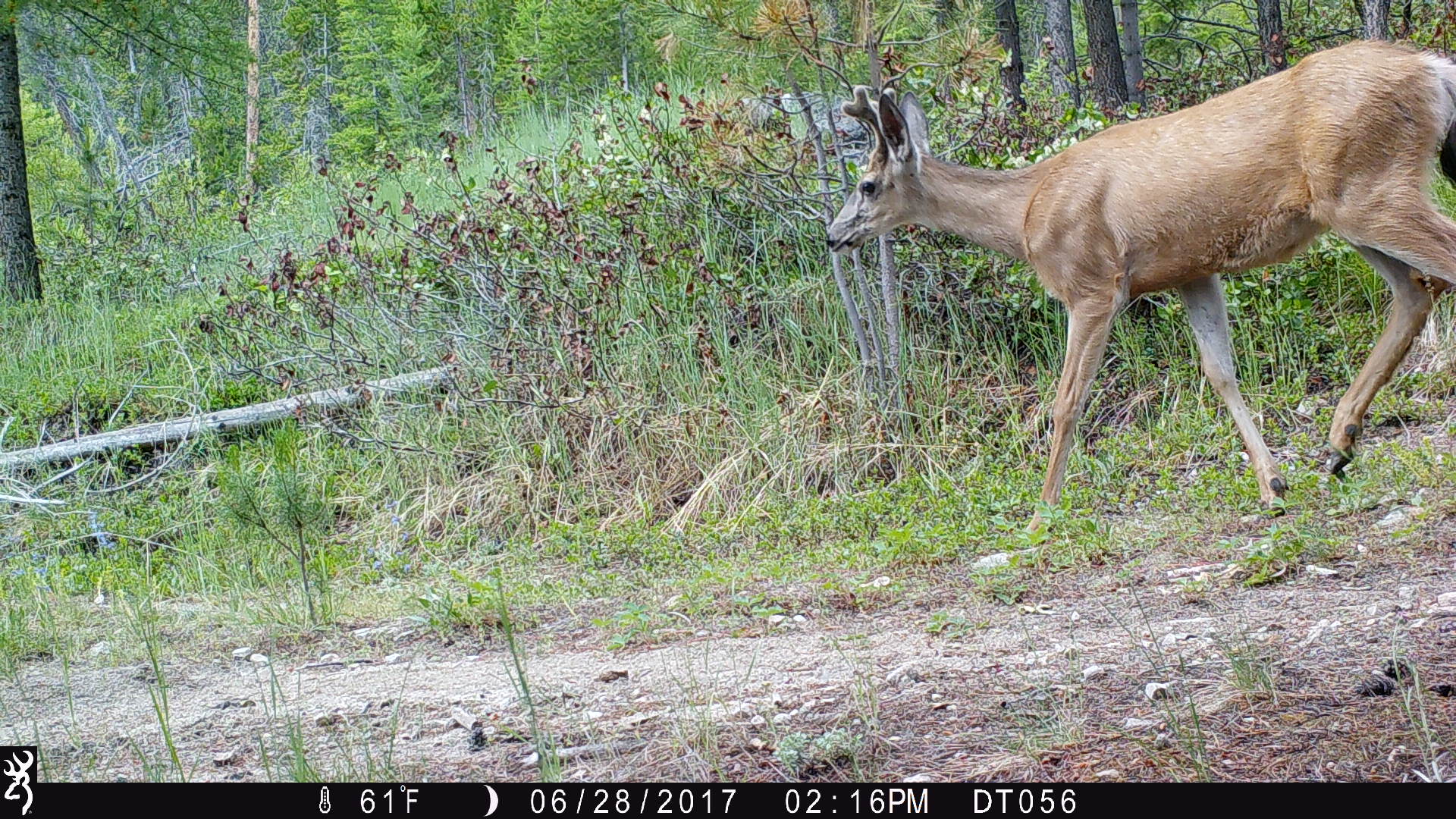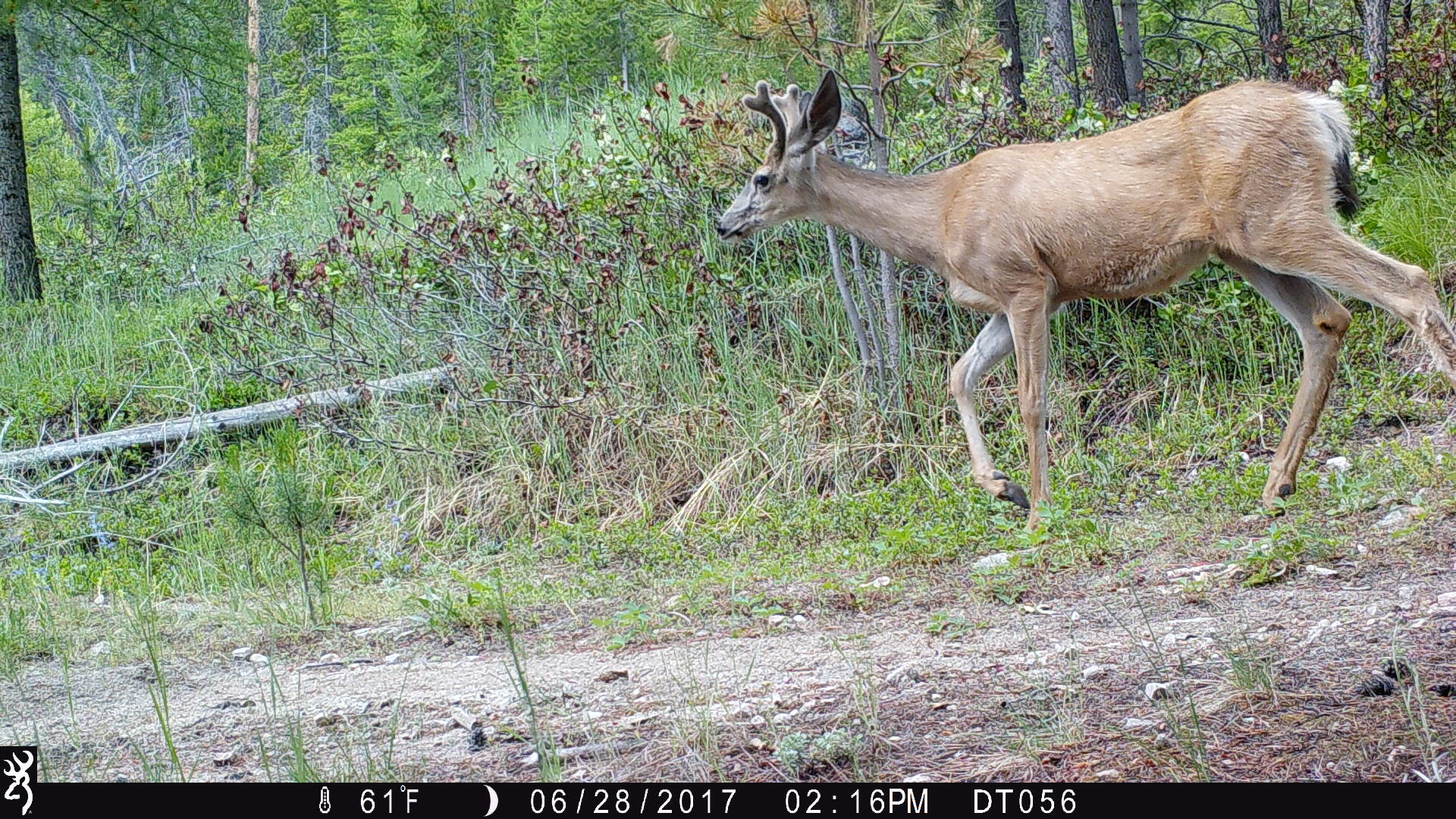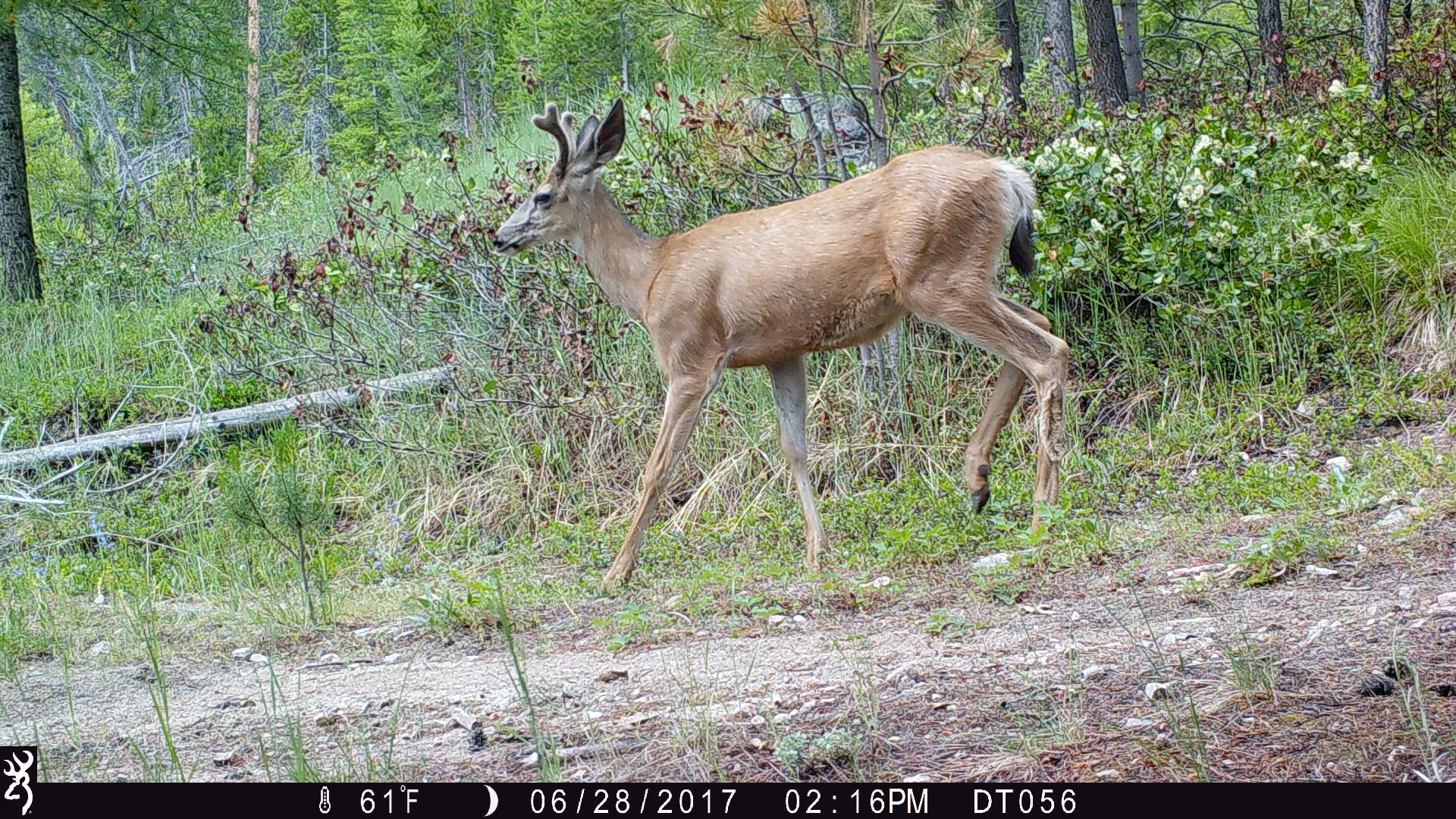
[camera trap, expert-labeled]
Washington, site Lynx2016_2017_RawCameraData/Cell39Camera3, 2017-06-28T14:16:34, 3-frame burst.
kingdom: Animalia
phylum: Chordata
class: Mammalia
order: Artiodactyla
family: Cervidae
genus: Odocoileus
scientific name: Odocoileus hemionus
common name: mule deer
Odocoileus hemionus (mule deer). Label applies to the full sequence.